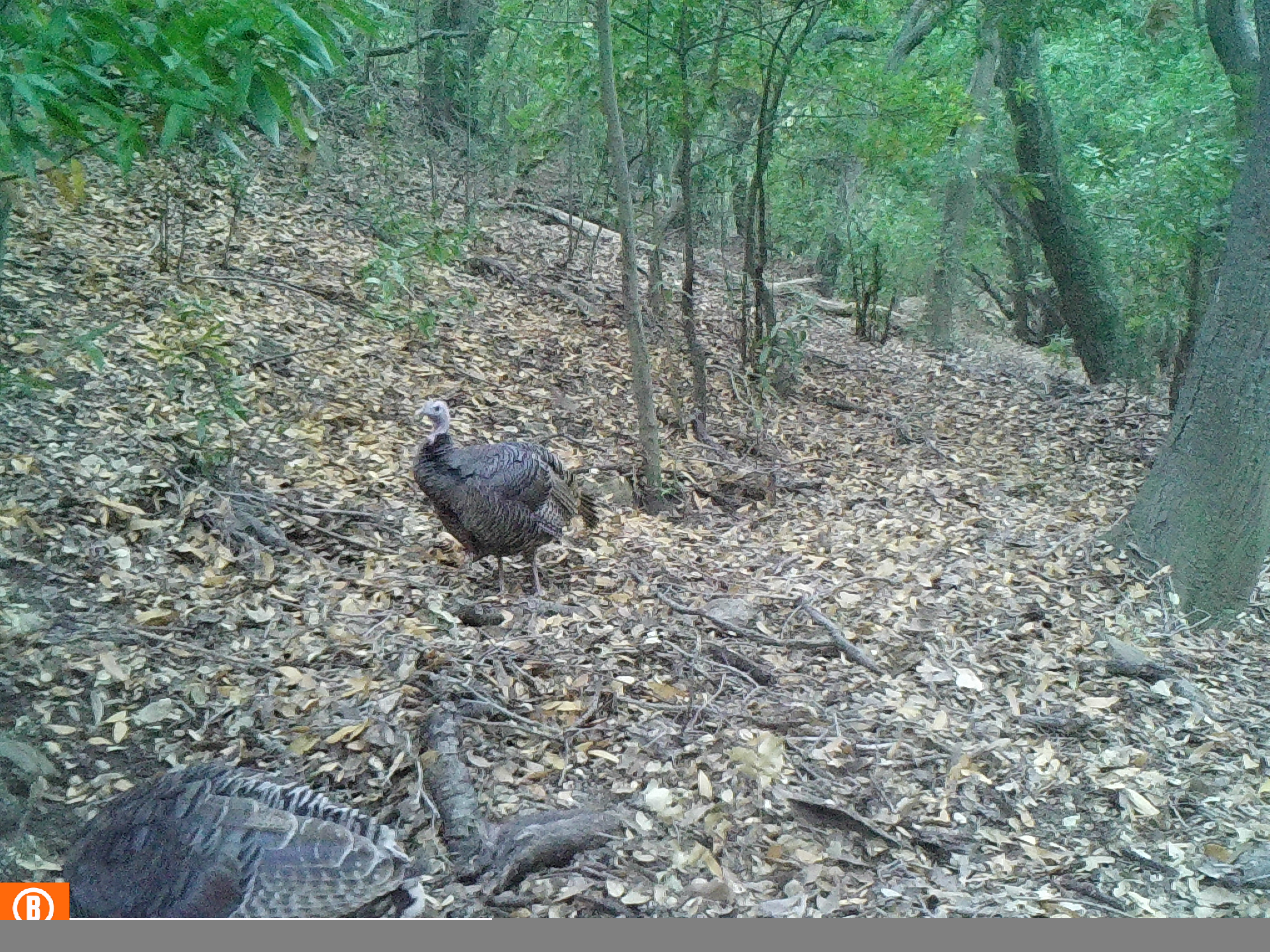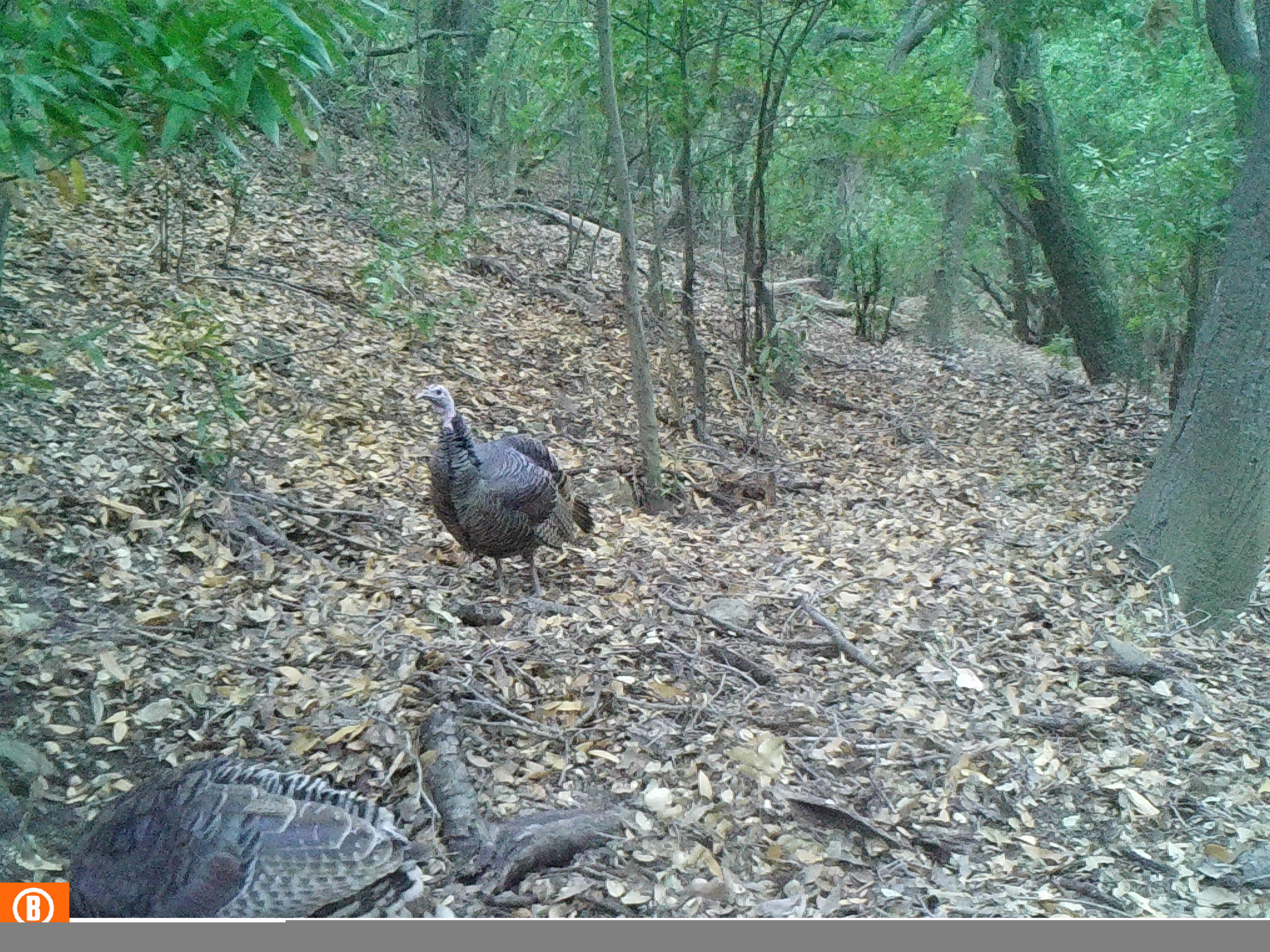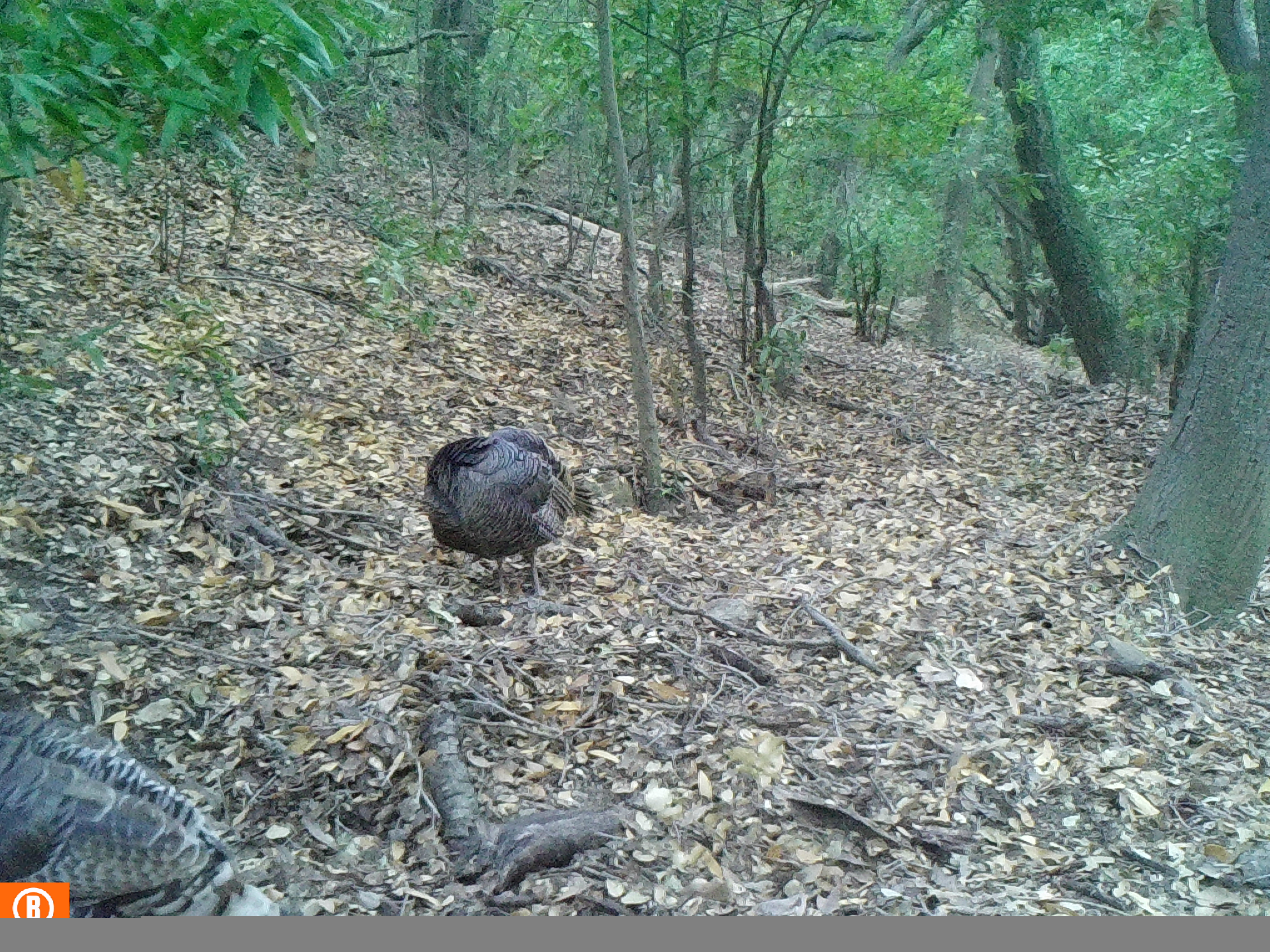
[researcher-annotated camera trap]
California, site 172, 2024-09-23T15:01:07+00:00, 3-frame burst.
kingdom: Animalia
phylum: Chordata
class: Aves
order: Galliformes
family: Phasianidae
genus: Meleagris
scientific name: Meleagris gallopavo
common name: turkey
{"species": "turkey (Meleagris gallopavo)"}